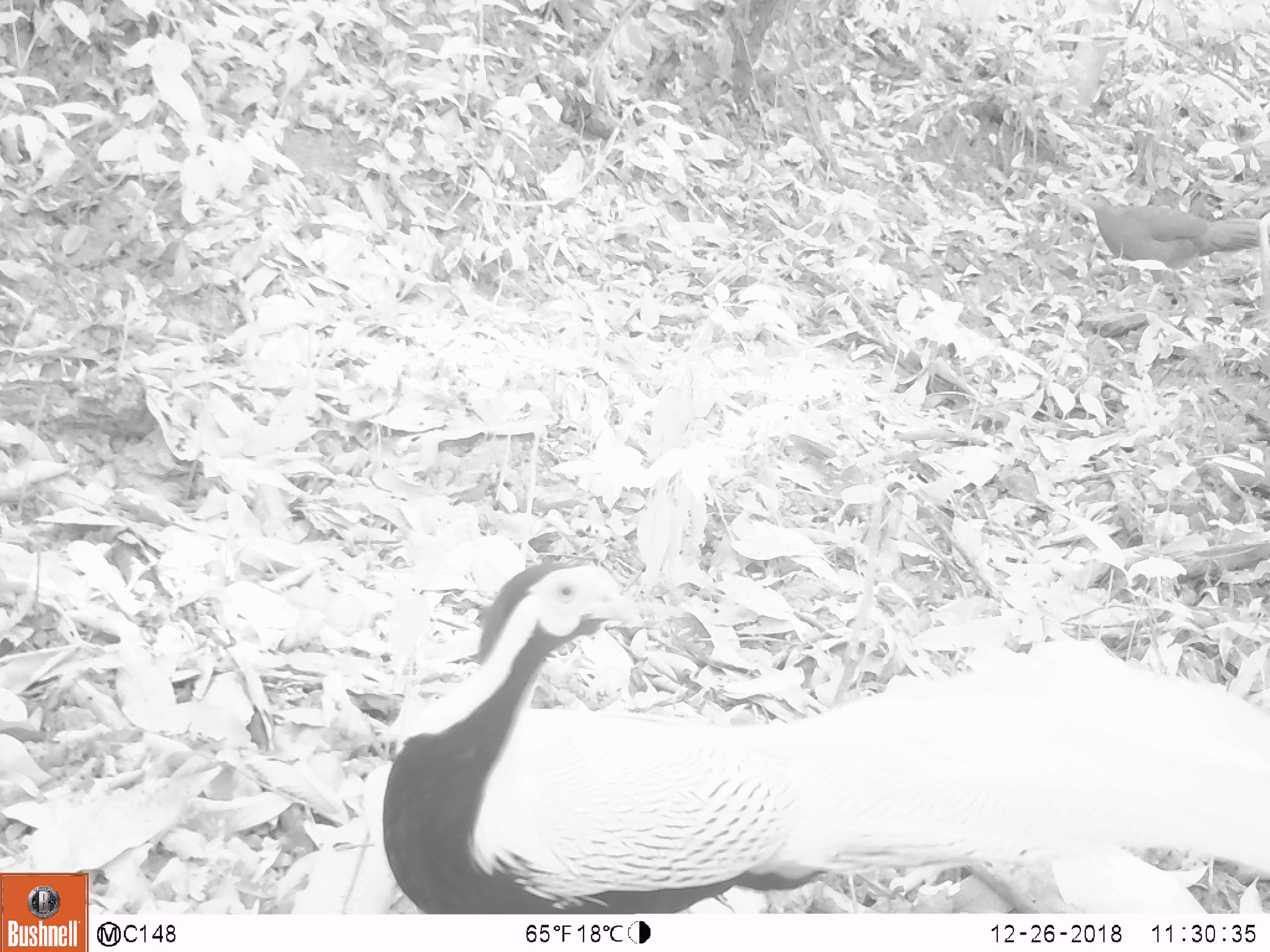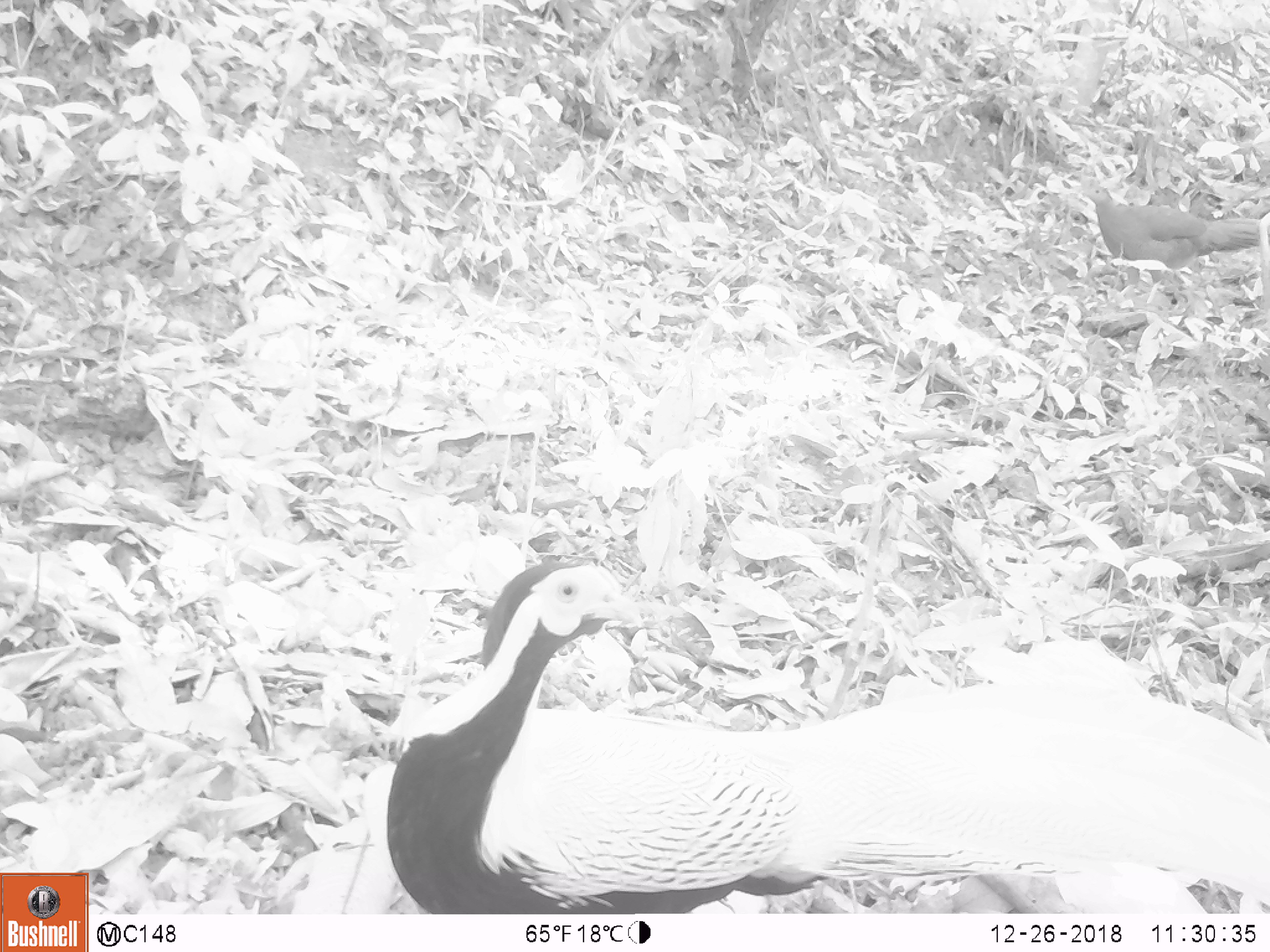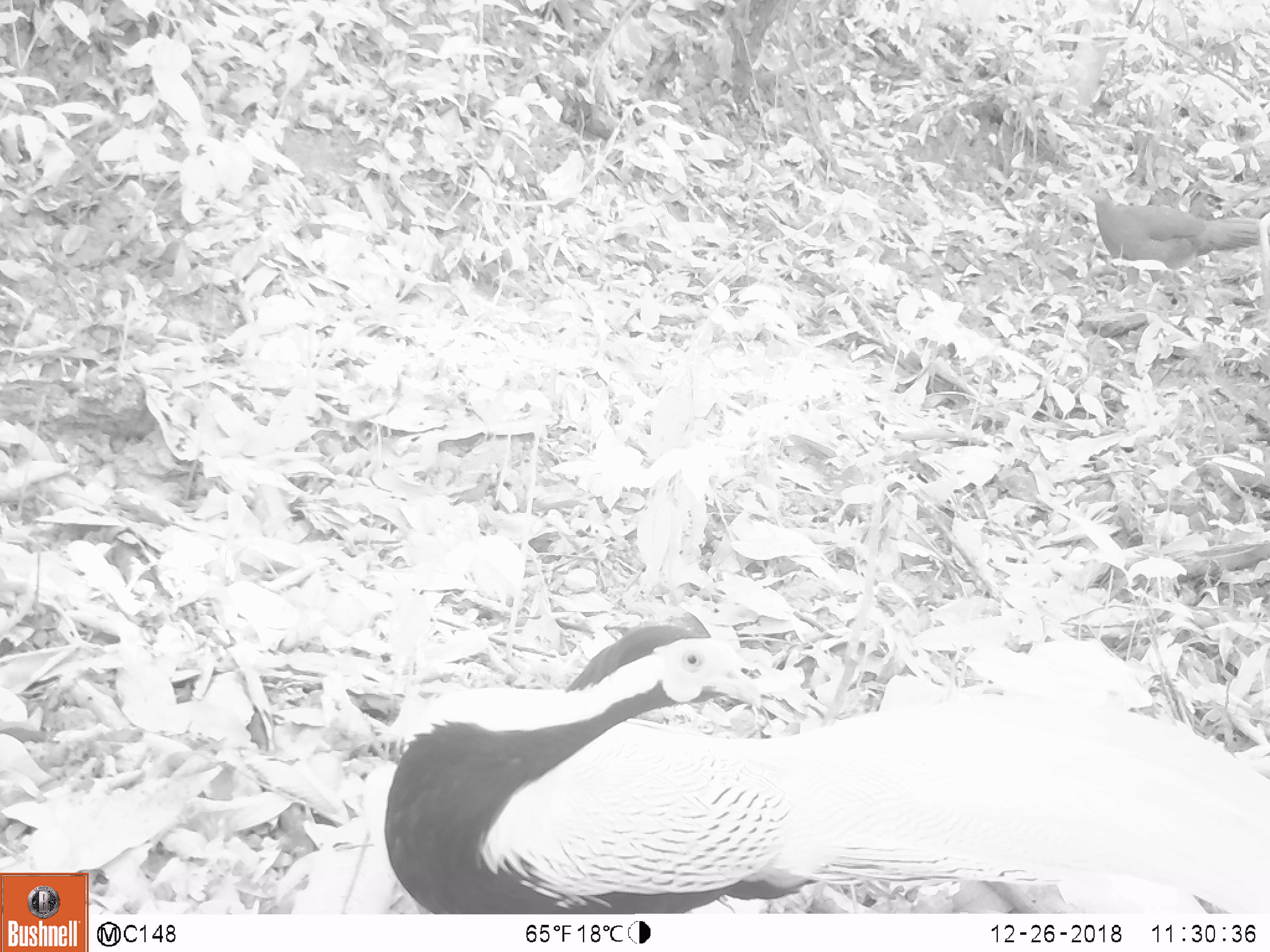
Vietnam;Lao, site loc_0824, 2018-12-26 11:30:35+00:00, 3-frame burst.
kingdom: Animalia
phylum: Chordata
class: Aves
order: Galliformes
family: Phasianidae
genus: Lophura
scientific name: Lophura nycthemera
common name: silver pheasant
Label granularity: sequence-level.